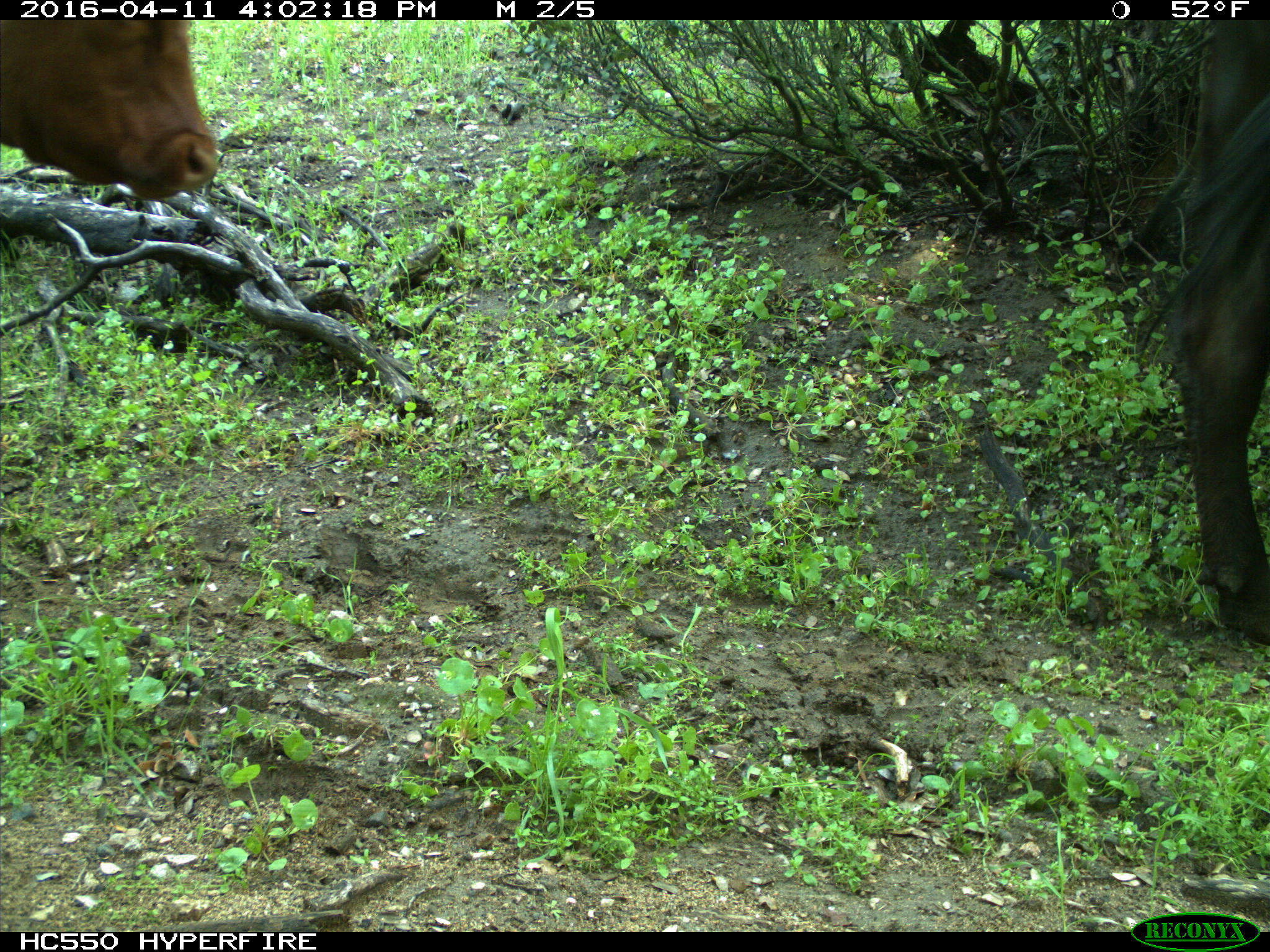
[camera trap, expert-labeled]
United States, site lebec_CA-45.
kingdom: Animalia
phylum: Chordata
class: Mammalia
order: Artiodactyla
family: Bovidae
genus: Bos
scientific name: Bos taurus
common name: domestic cow